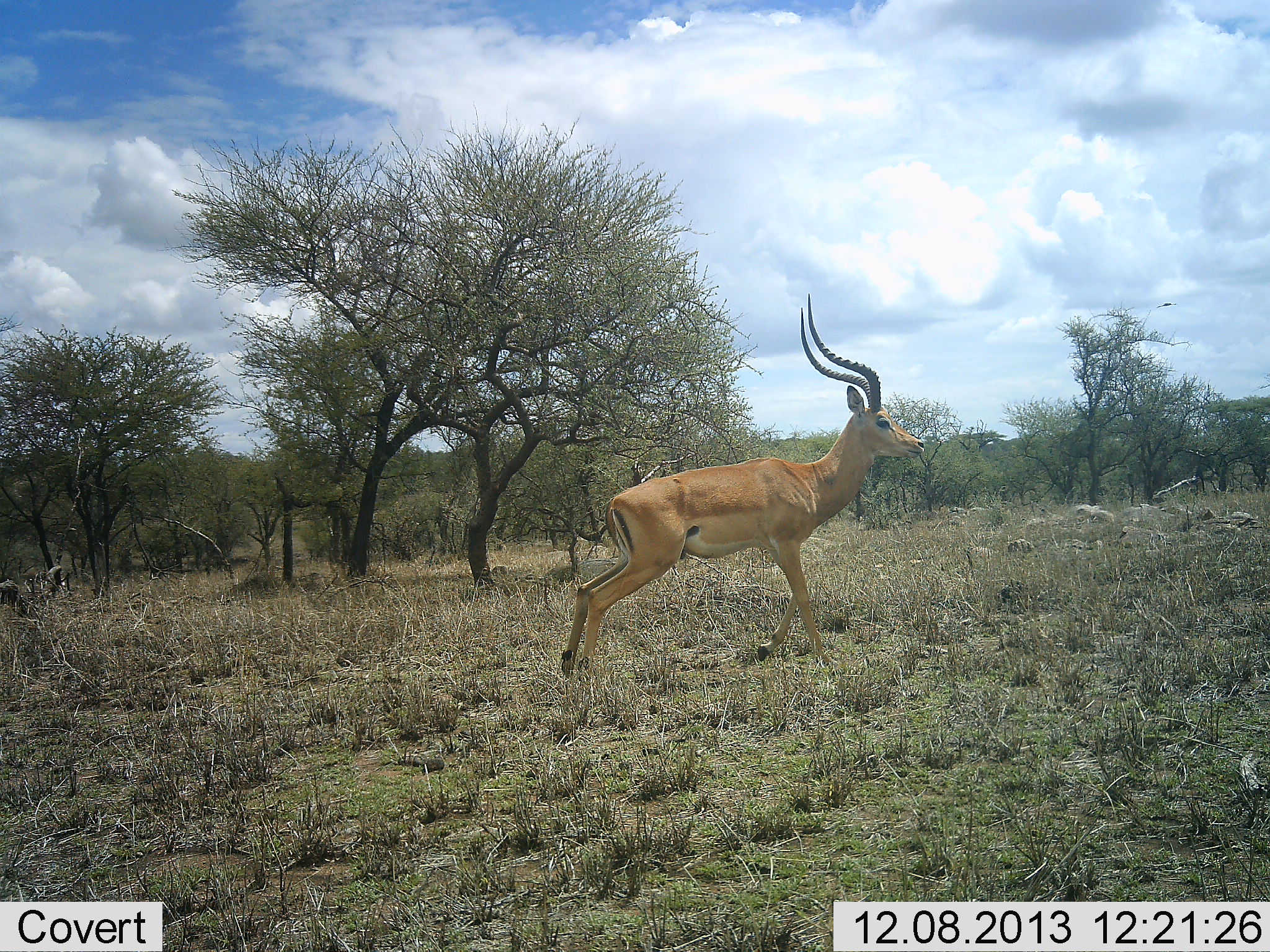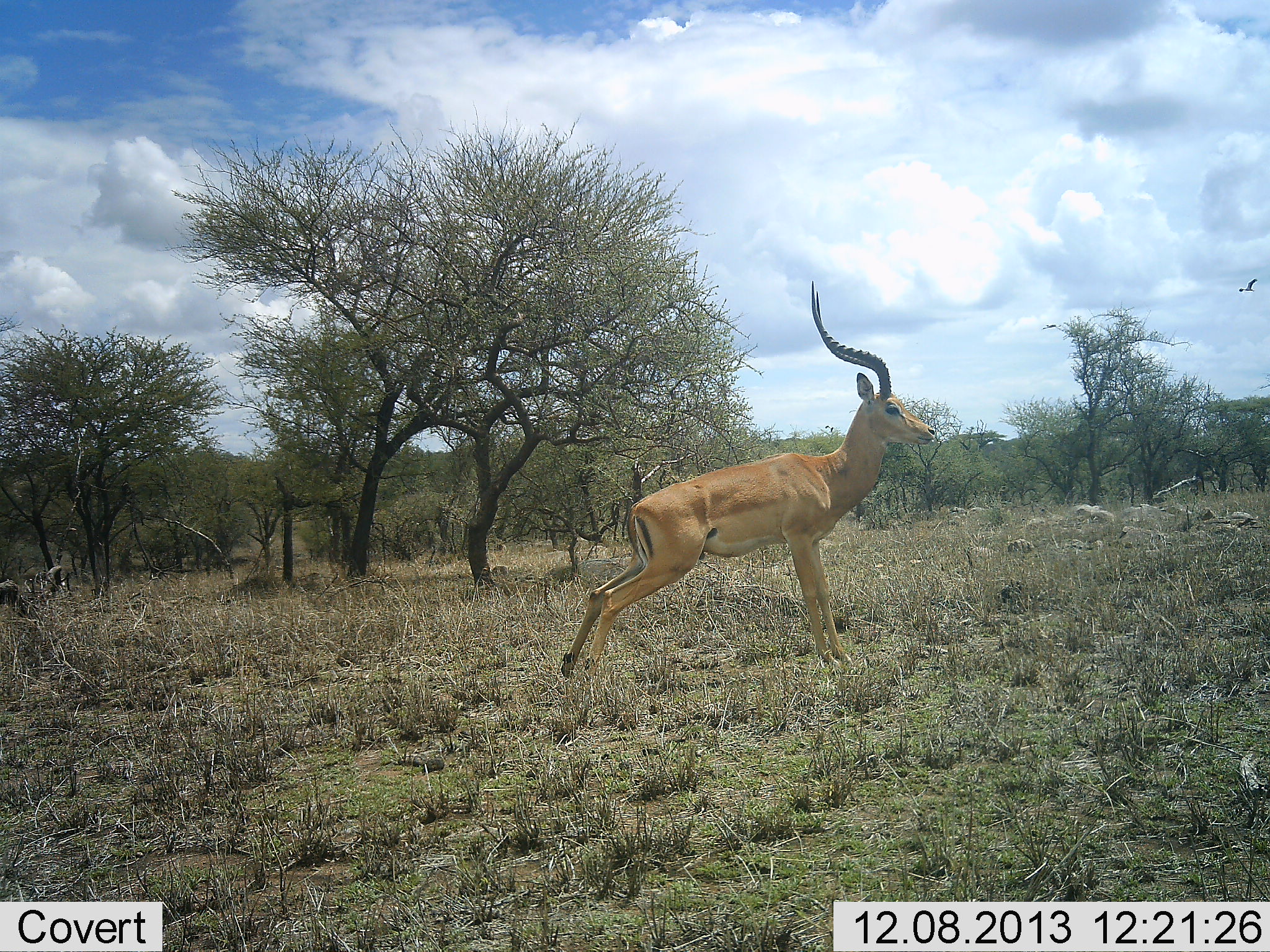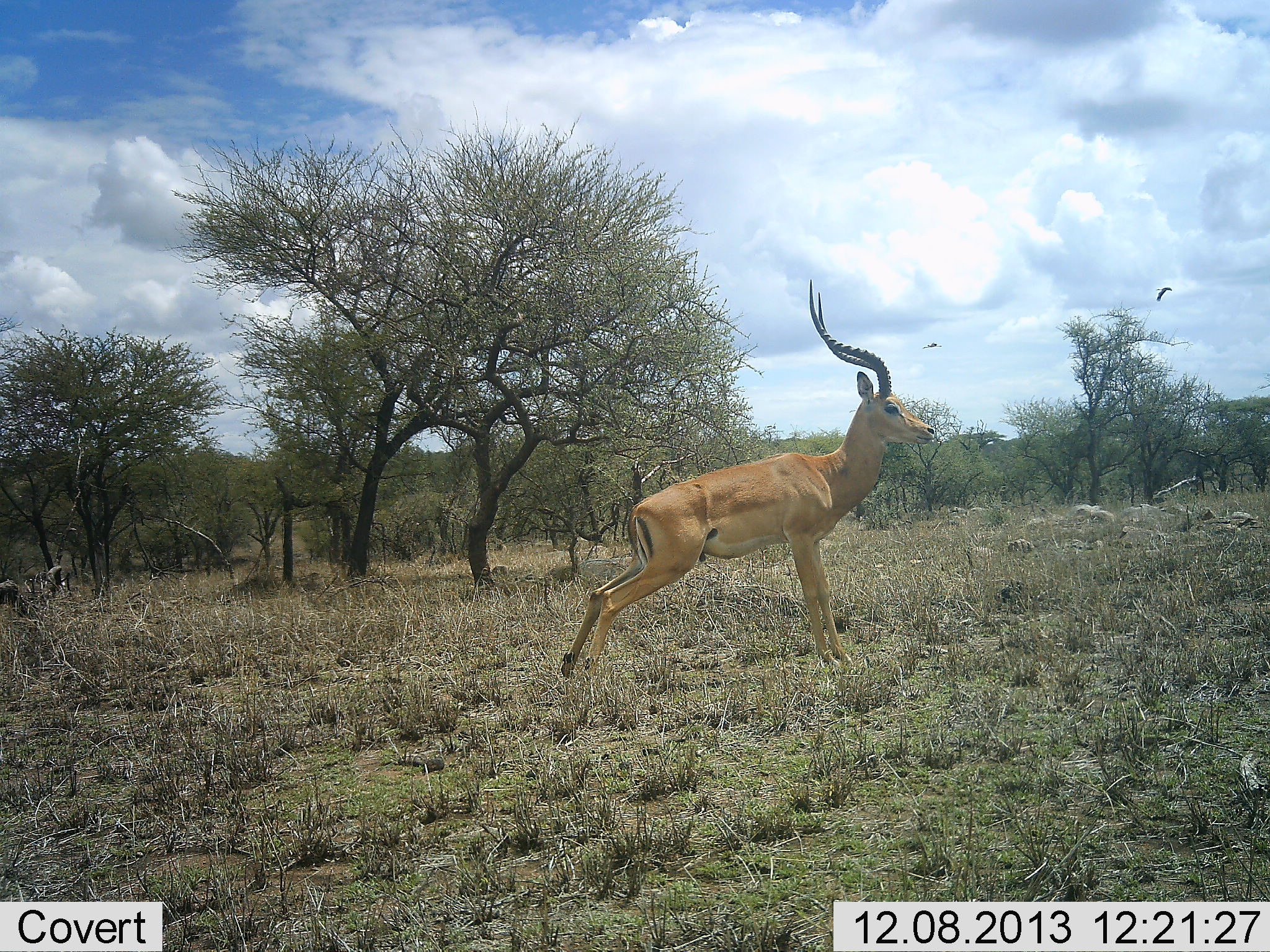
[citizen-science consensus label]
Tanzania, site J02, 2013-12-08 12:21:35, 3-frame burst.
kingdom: Animalia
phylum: Chordata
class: Mammalia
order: Artiodactyla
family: Bovidae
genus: Aepyceros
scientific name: Aepyceros melampus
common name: impala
Impala (Aepyceros melampus), count 1. Behavior (volunteer vote fractions): standing 89%, resting 0%, moving 11%, interacting 5%. Young present (vote fraction): 0%. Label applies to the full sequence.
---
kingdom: Animalia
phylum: Chordata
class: Aves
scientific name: Aves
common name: bird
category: otherbird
Otherbird (bird) (Aves), count 2. Behavior (volunteer vote fractions): standing 0%, resting 0%, moving 100%, interacting 0%. Young present (vote fraction): 0%. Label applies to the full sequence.